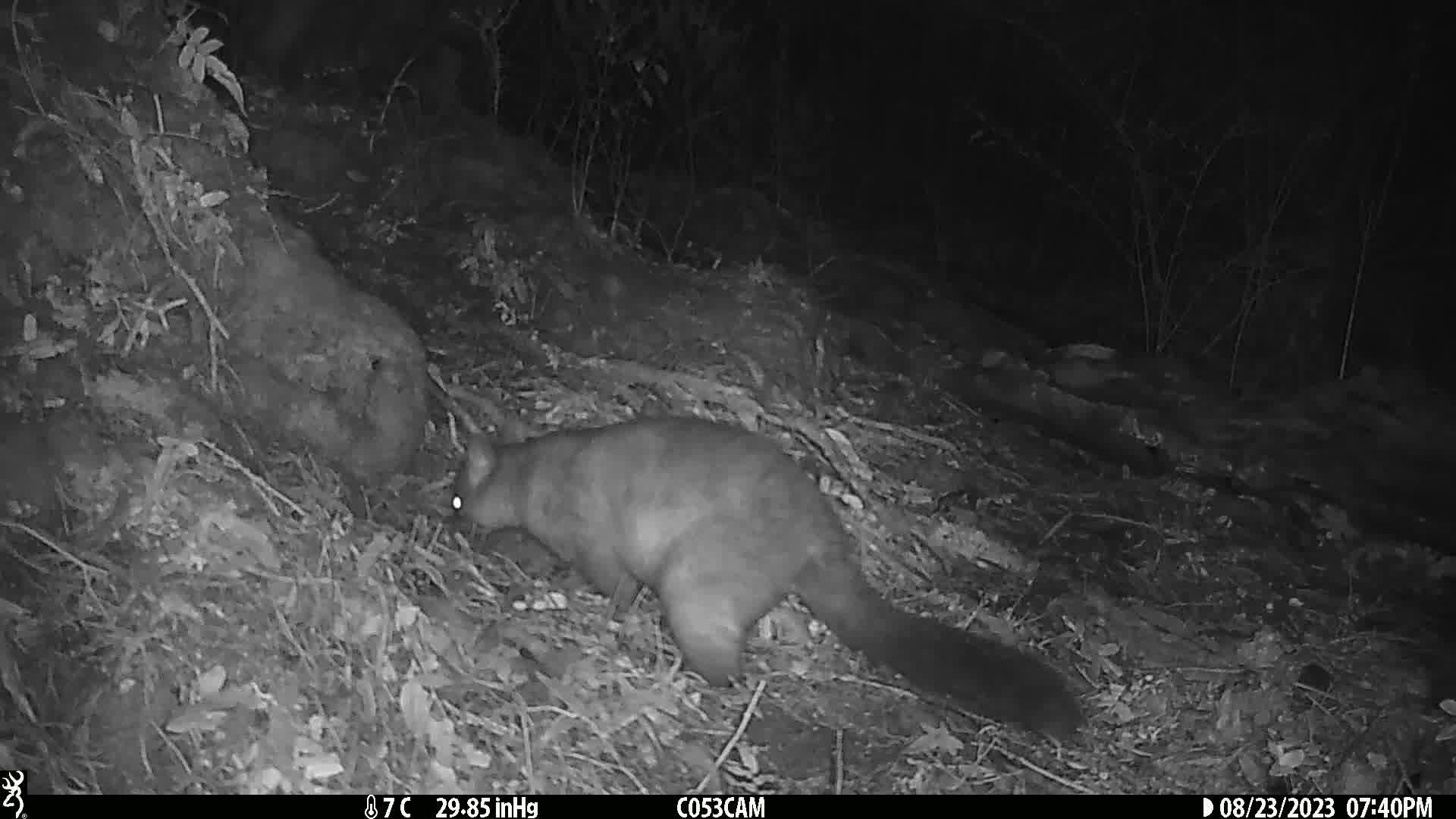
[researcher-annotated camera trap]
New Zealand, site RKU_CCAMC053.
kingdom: Animalia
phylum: Chordata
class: Mammalia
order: Diprotodontia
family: Phalangeridae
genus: Trichosurus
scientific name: Trichosurus vulpecula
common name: common brushtail possum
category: possum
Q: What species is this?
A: Possum (common brushtail possum) (Trichosurus vulpecula).